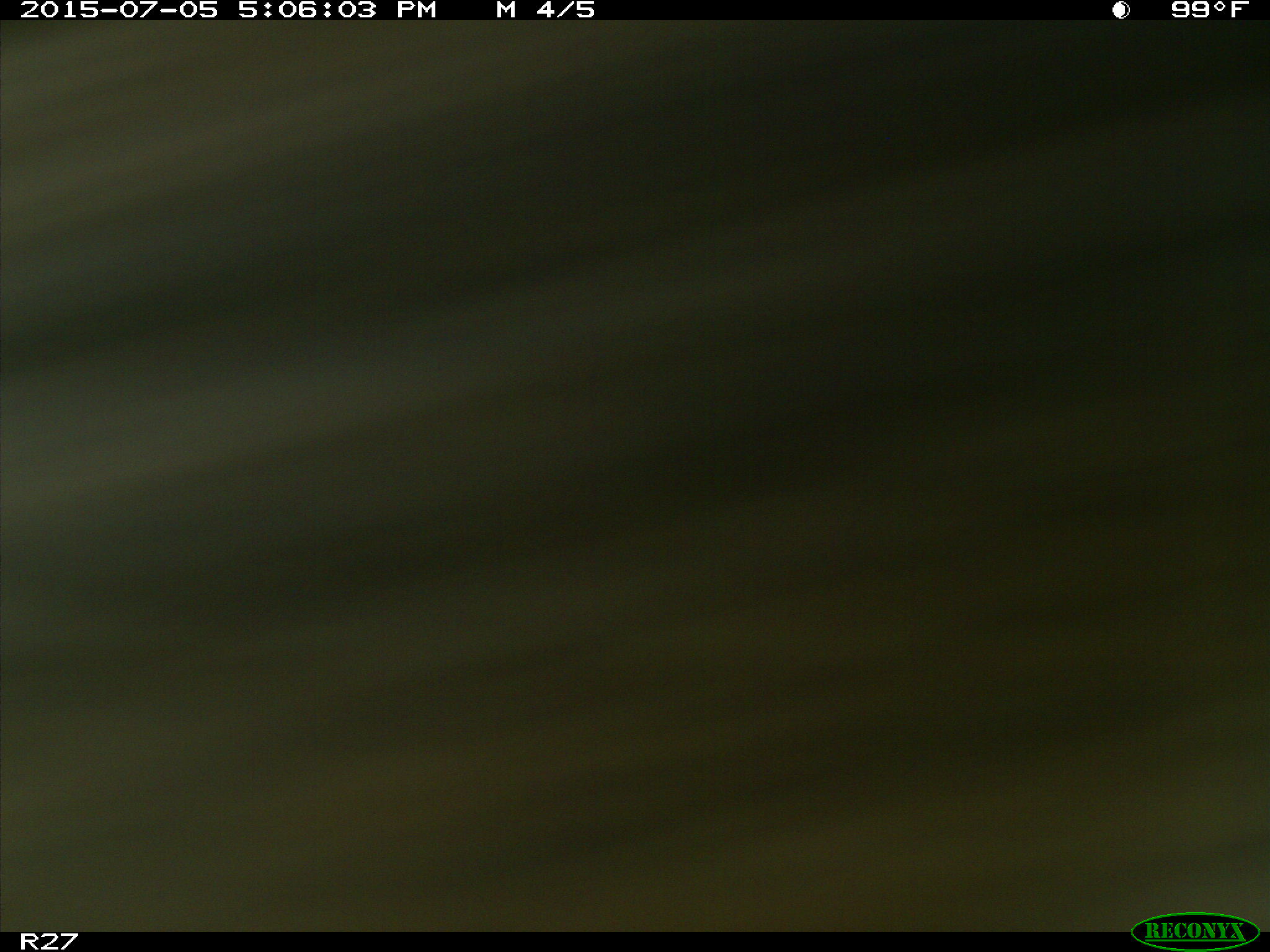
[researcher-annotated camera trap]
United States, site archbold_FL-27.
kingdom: Animalia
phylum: Chordata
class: Mammalia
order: Artiodactyla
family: Bovidae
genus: Bos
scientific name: Bos taurus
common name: domestic cow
Bos taurus (domestic cow).